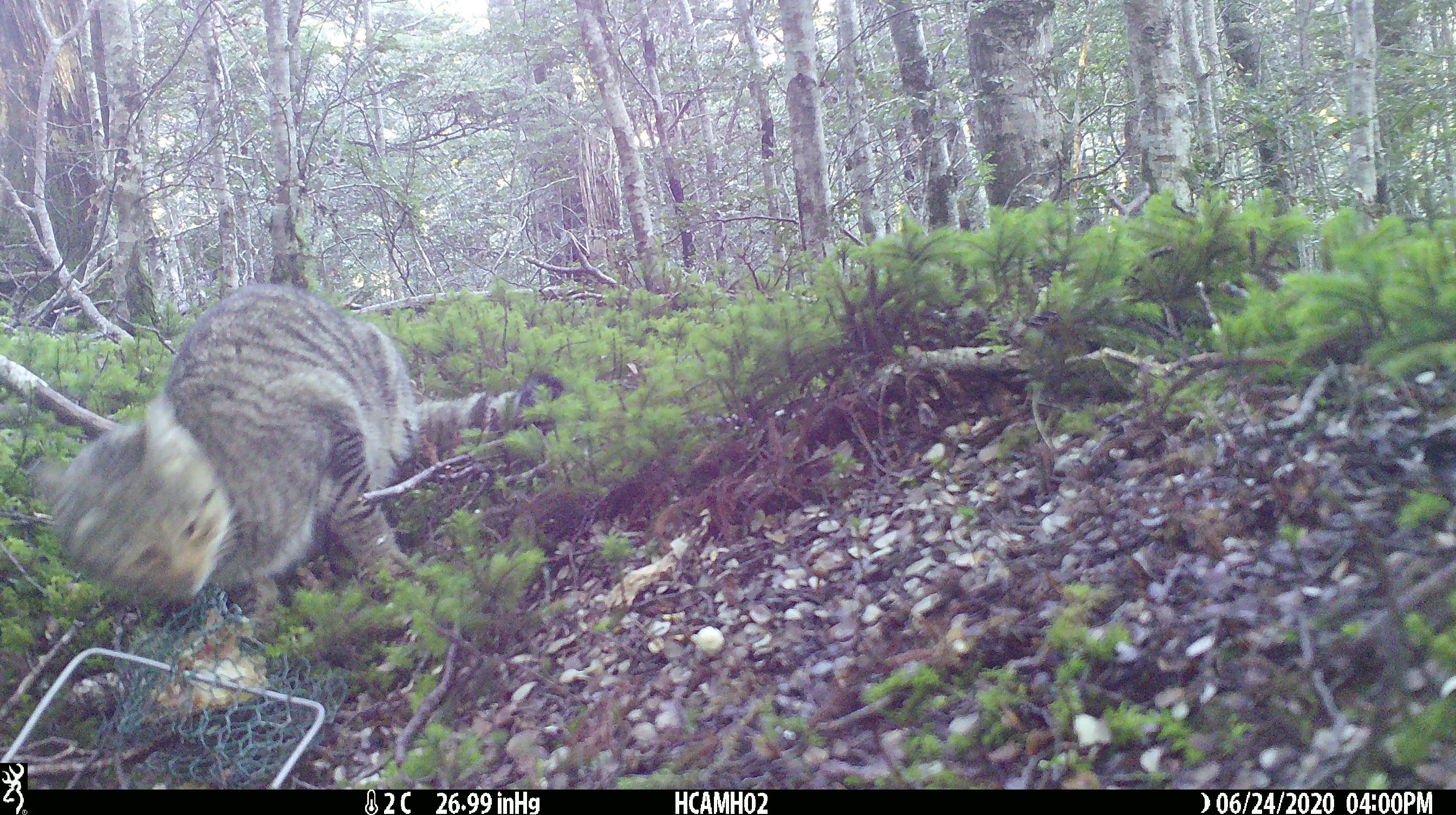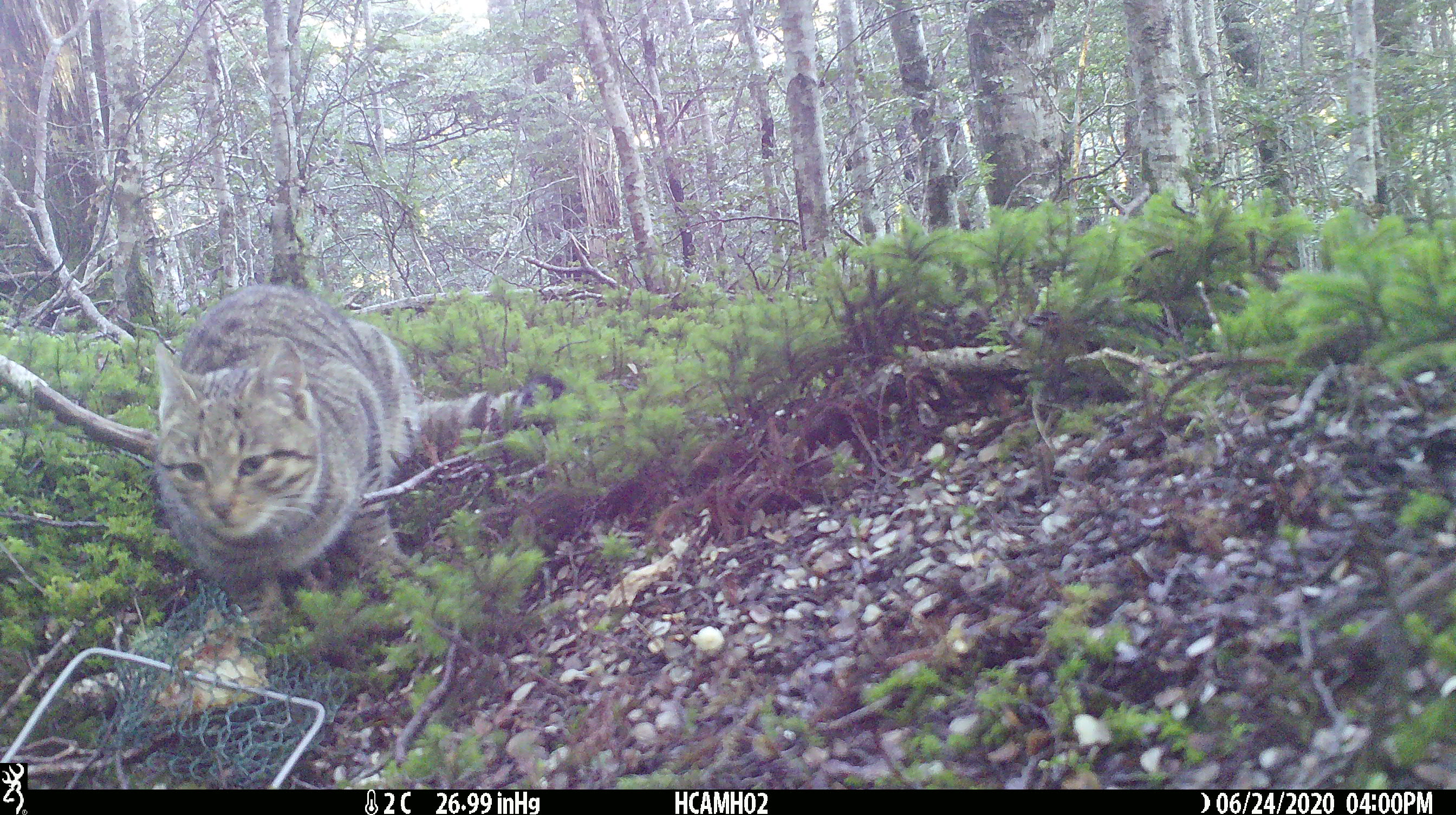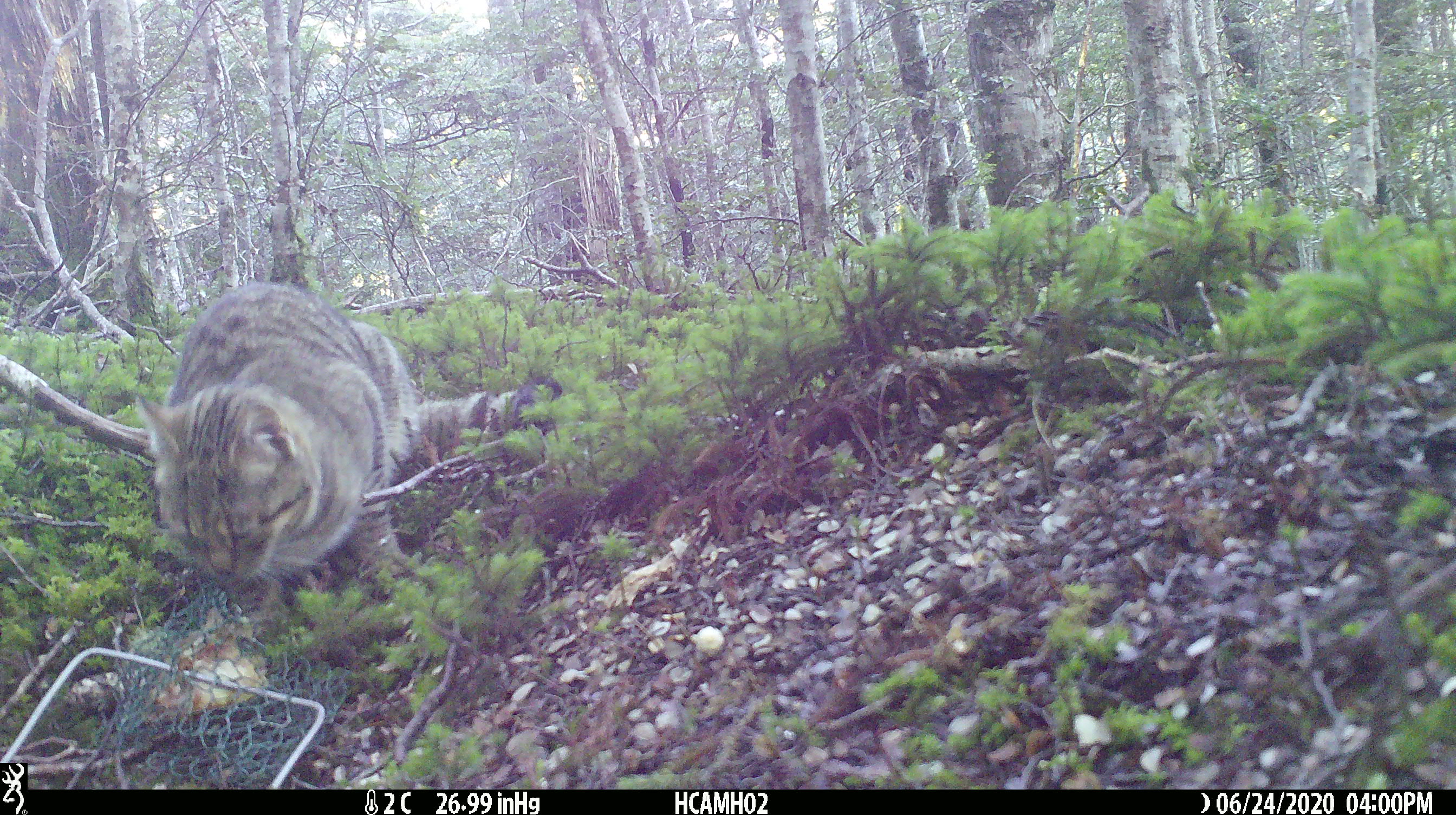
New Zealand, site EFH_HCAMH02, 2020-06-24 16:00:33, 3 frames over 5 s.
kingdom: Animalia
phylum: Chordata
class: Mammalia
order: Carnivora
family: Felidae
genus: Felis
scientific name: Felis catus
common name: domestic cat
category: cat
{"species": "cat (domestic cat) (Felis catus)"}